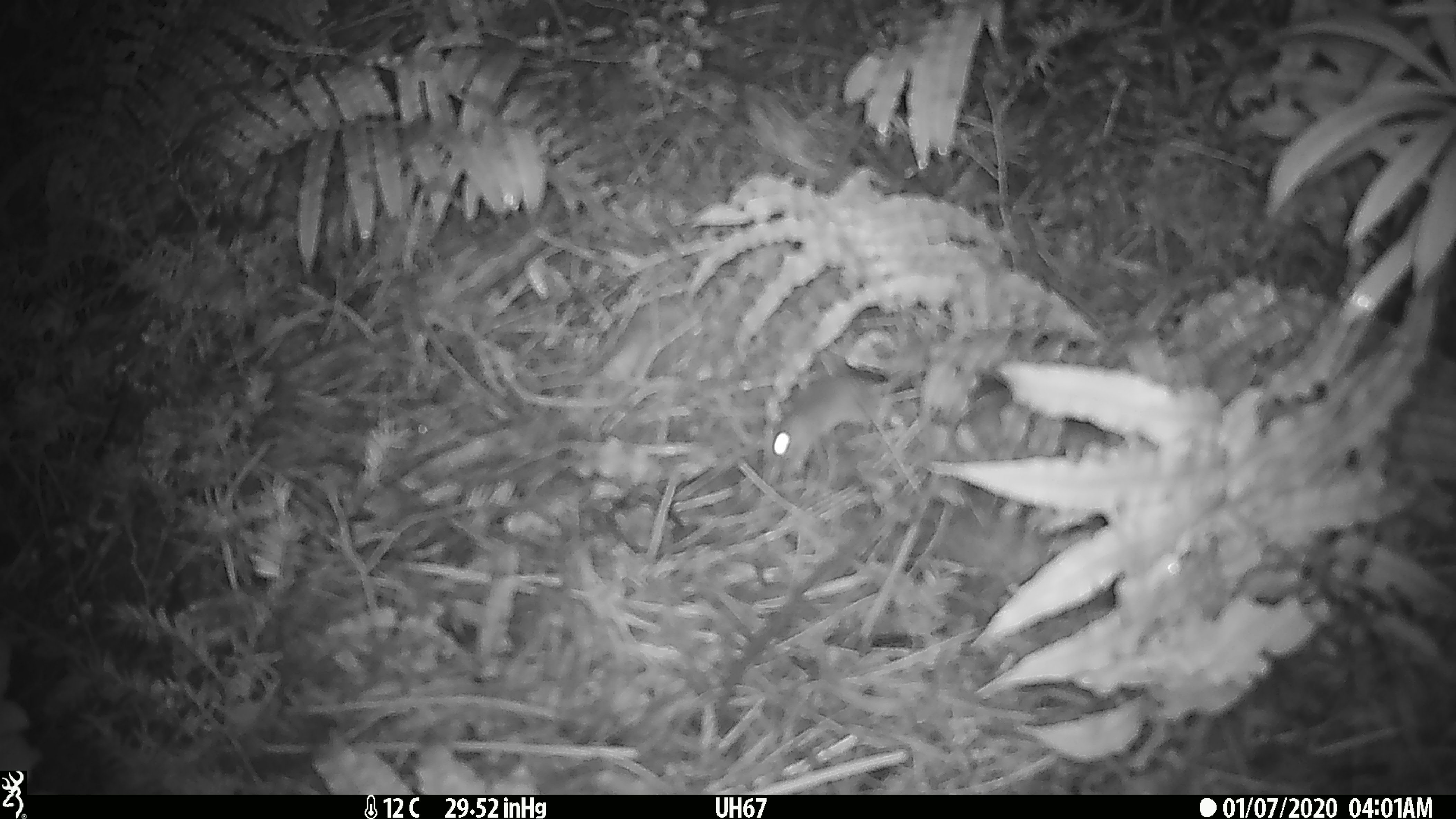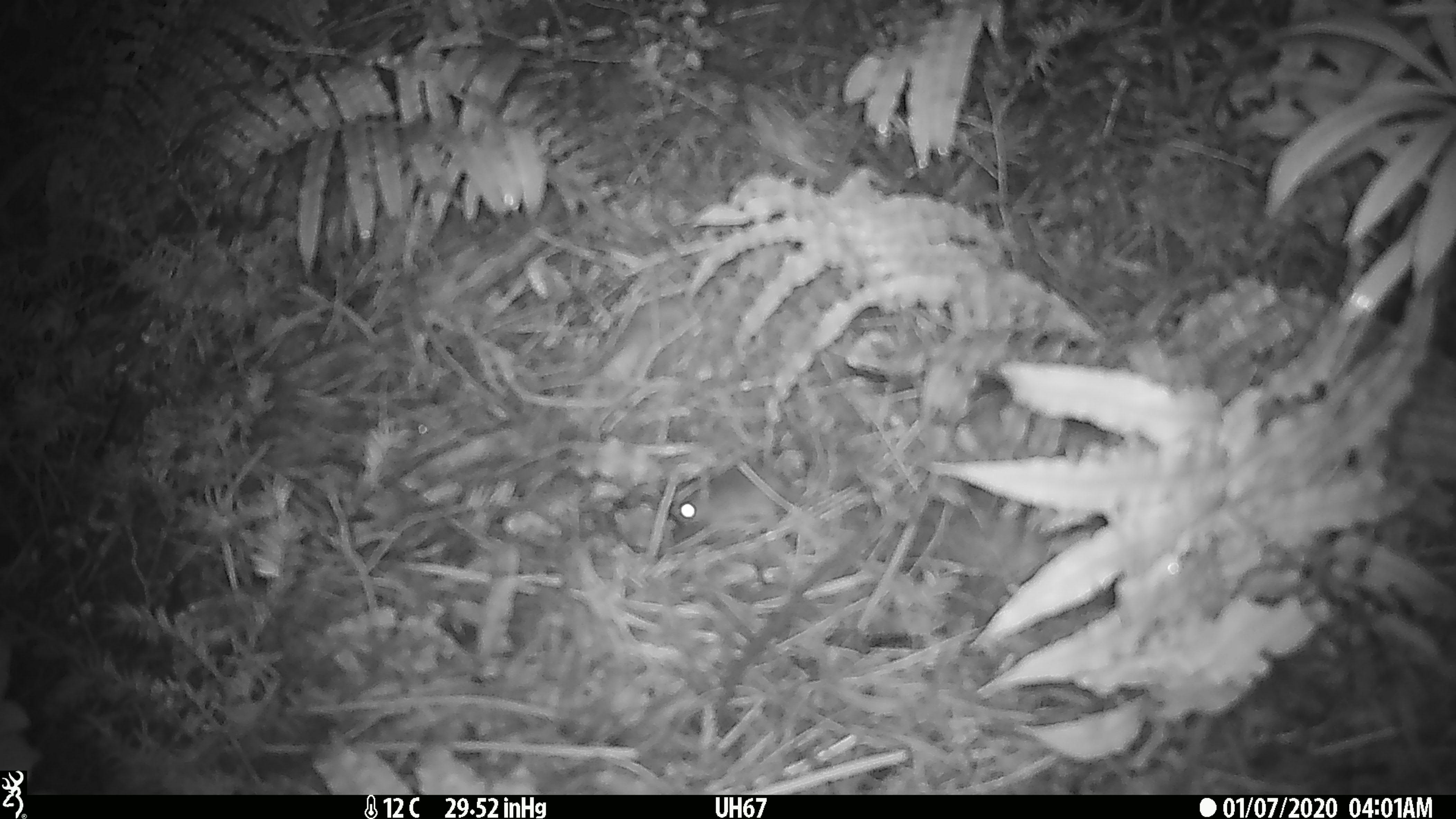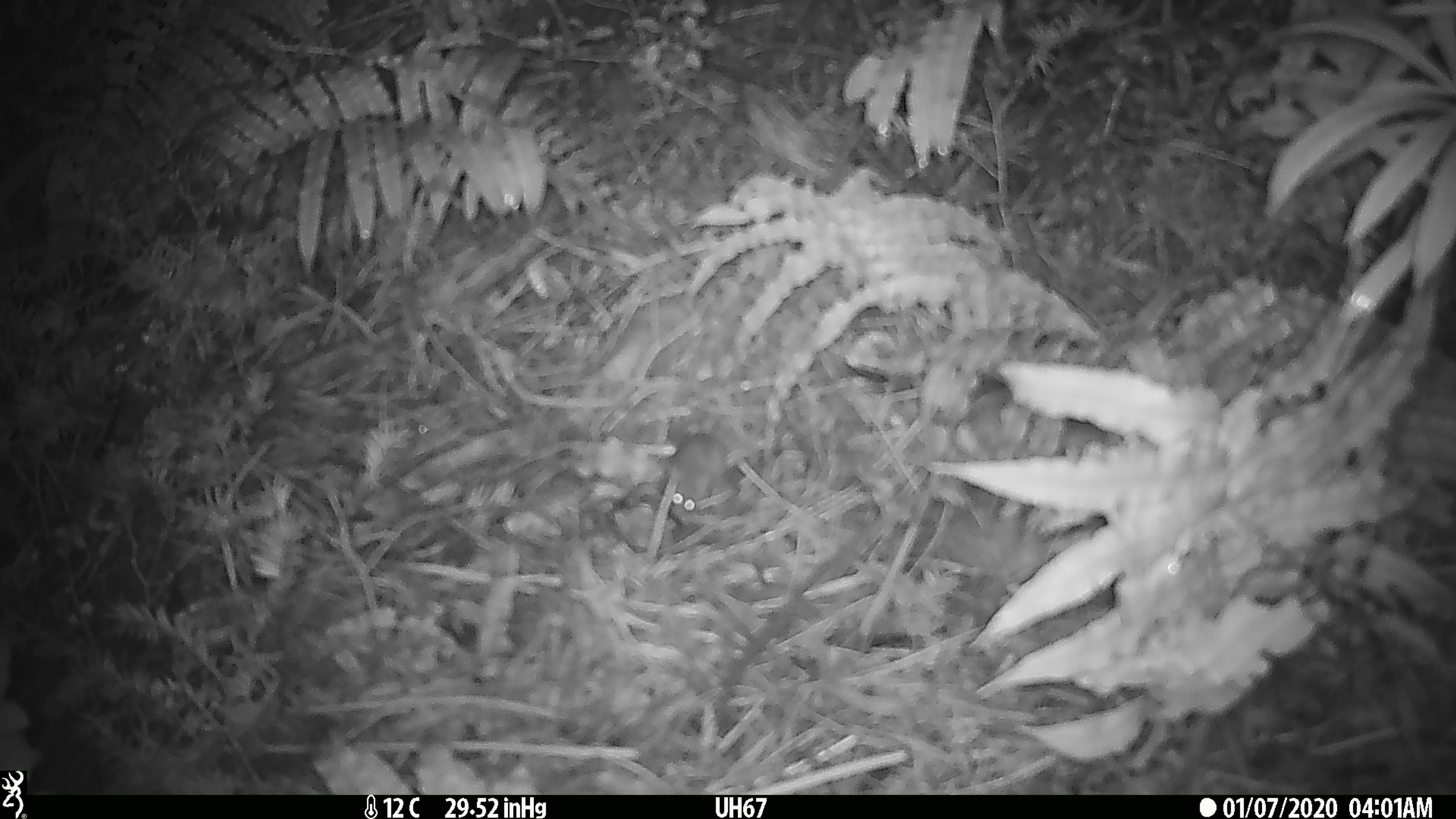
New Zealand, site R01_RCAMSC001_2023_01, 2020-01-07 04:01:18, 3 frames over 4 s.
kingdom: Animalia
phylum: Chordata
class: Mammalia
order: Rodentia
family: Muridae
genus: Mus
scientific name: Mus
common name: mouse